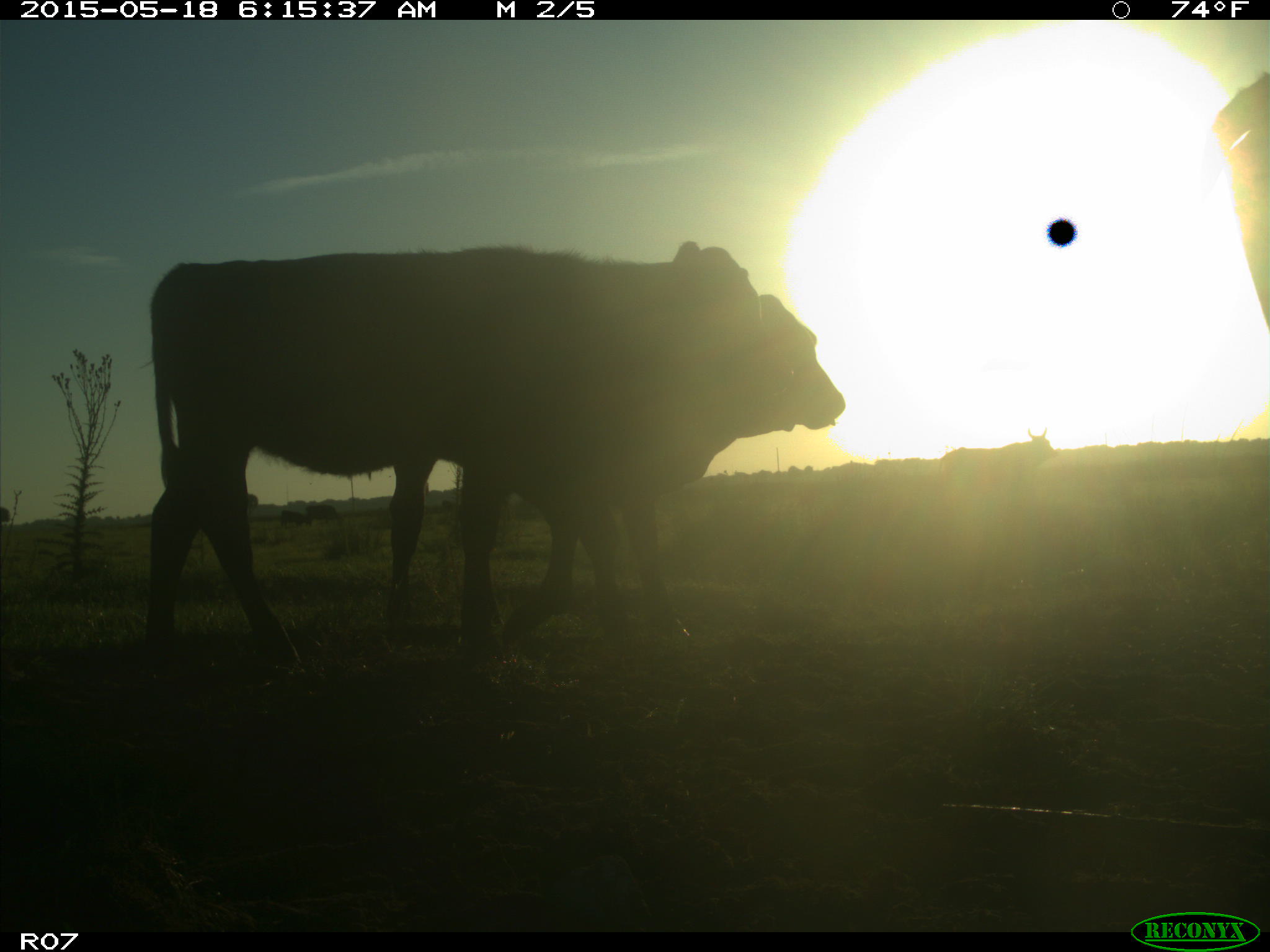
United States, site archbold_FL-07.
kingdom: Animalia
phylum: Chordata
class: Mammalia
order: Artiodactyla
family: Bovidae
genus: Bos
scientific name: Bos taurus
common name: domestic cow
Bos taurus (domestic cow).